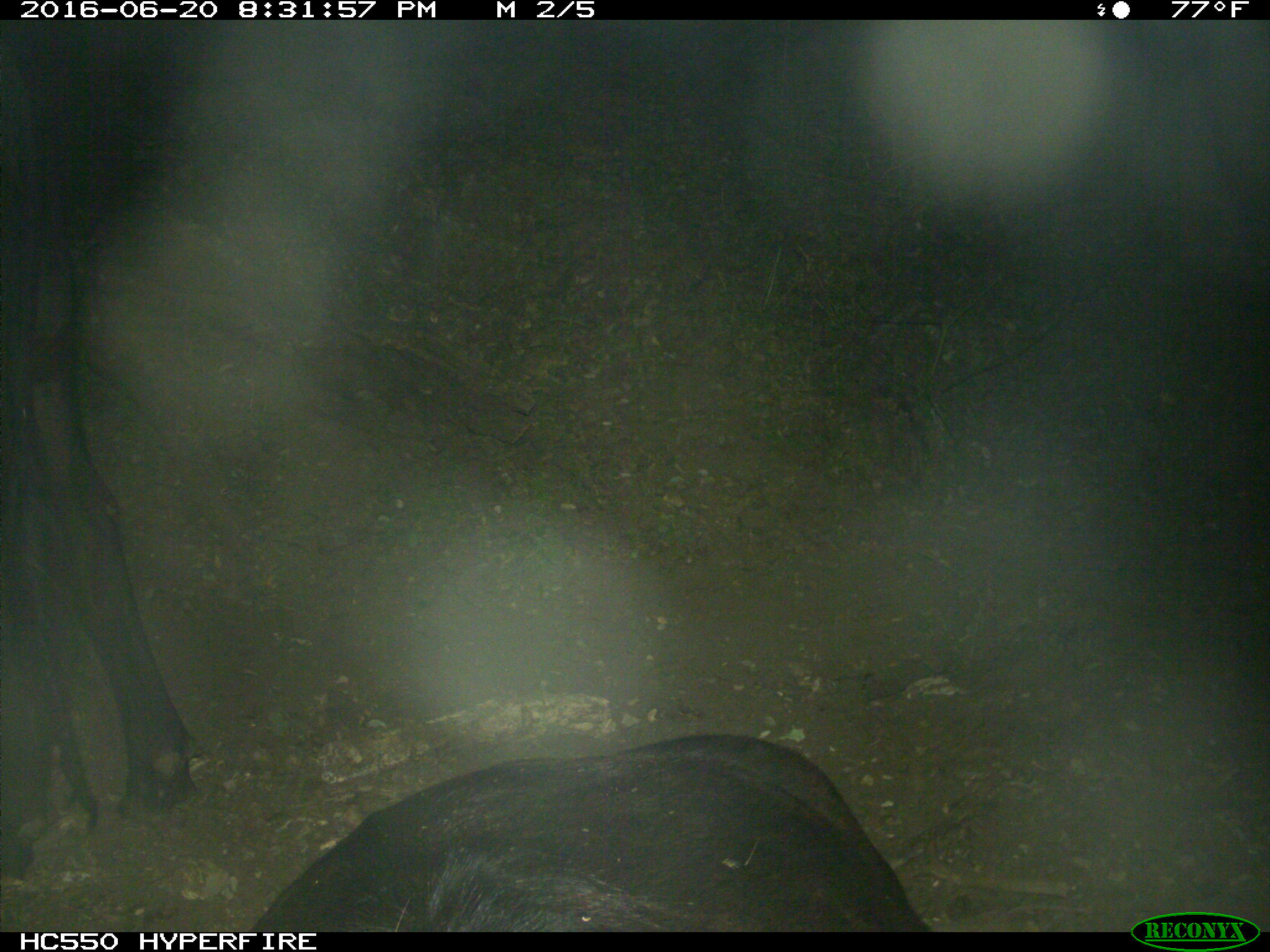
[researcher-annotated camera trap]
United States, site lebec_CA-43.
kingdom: Animalia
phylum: Chordata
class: Mammalia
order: Artiodactyla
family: Bovidae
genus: Bos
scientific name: Bos taurus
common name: domestic cow